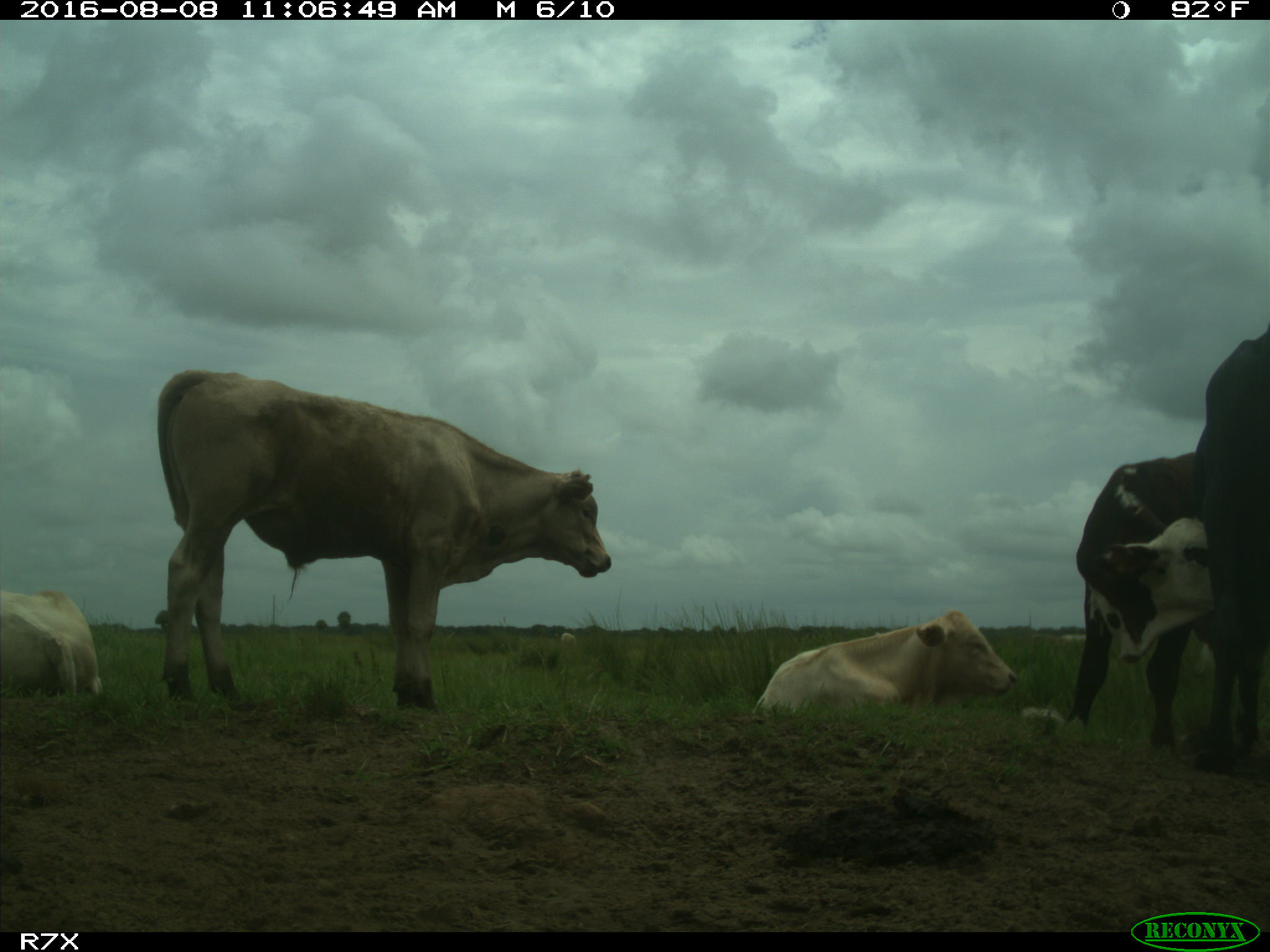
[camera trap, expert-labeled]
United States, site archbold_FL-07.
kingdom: Animalia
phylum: Chordata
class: Mammalia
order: Artiodactyla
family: Bovidae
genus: Bos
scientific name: Bos taurus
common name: domestic cow